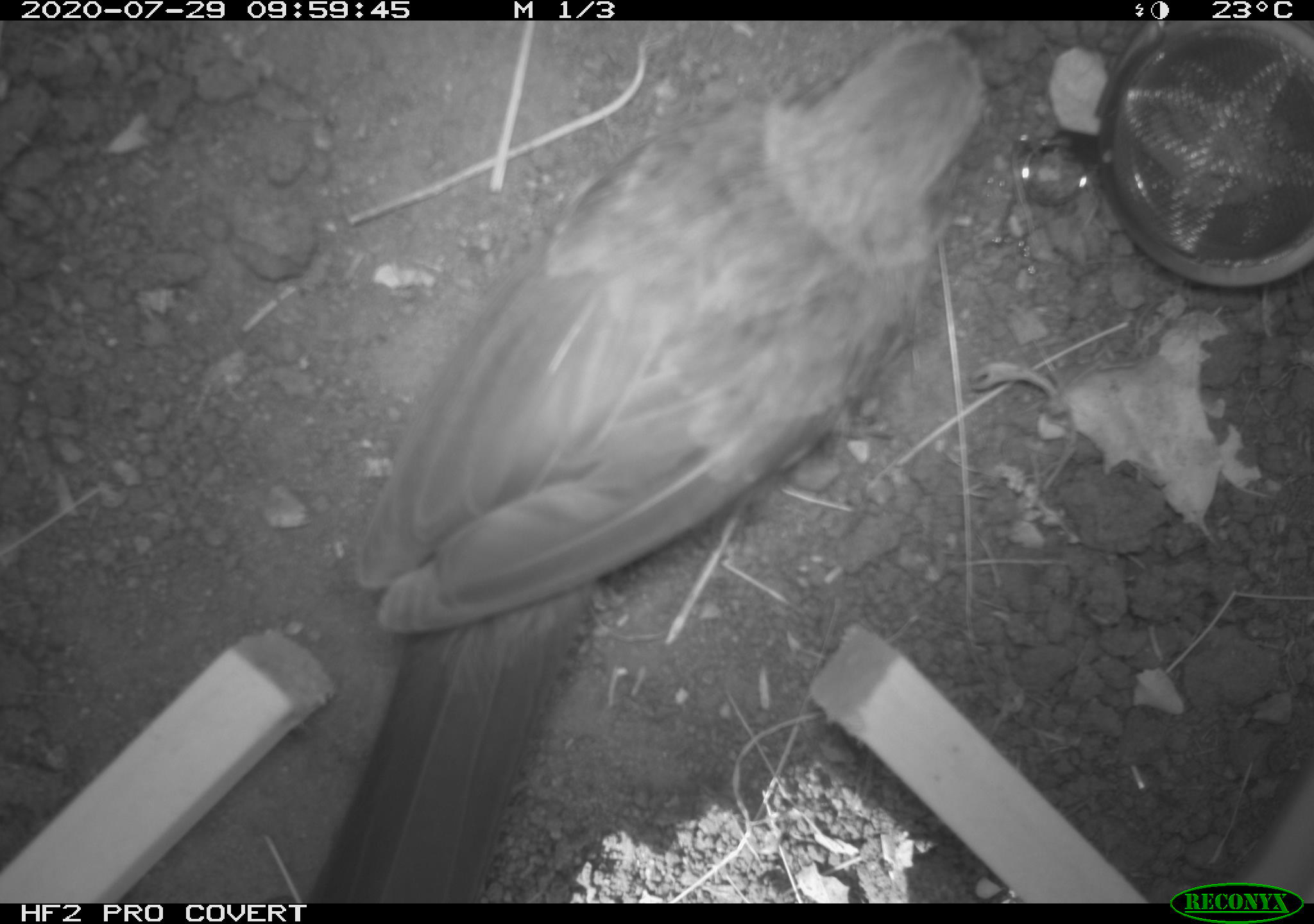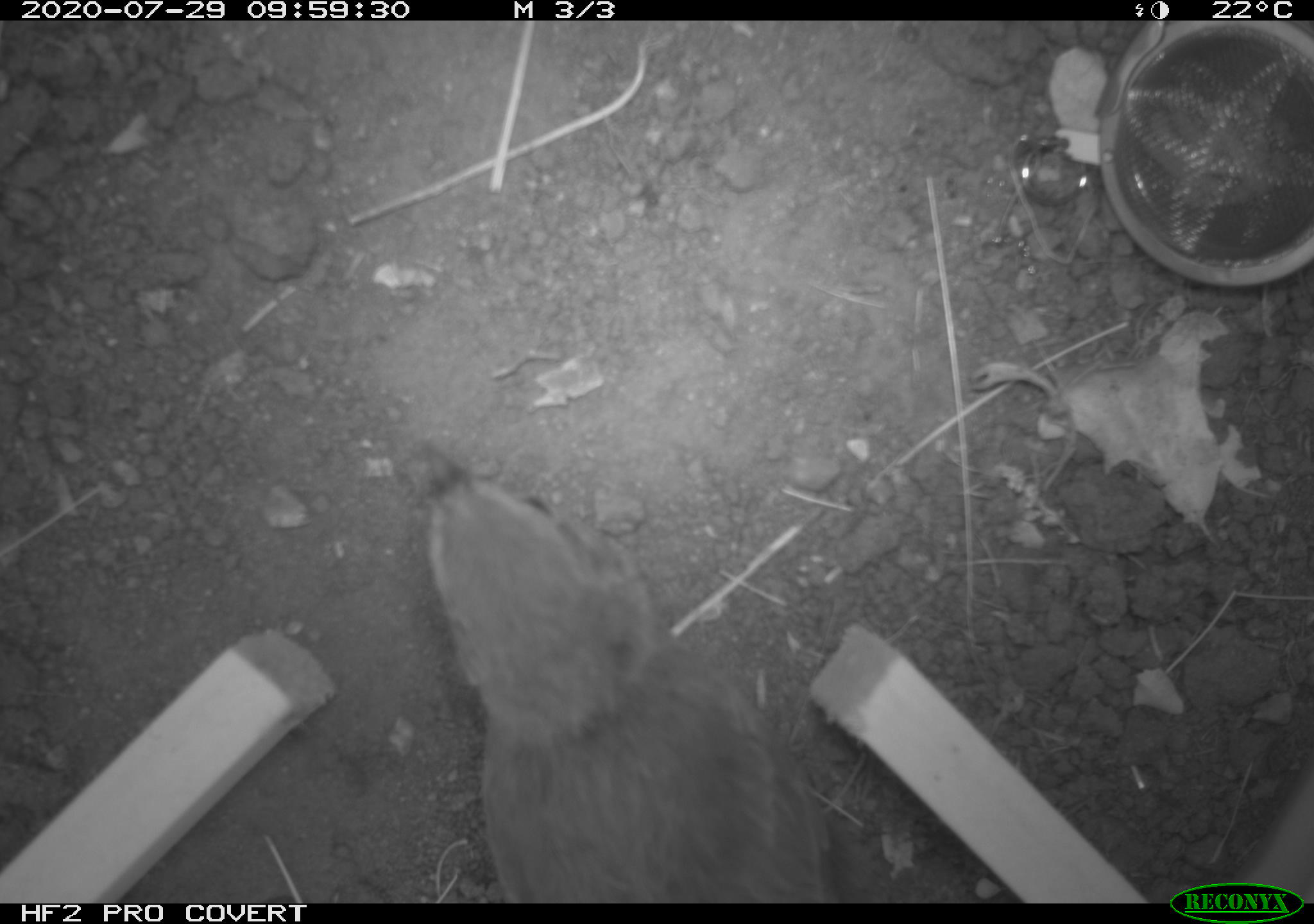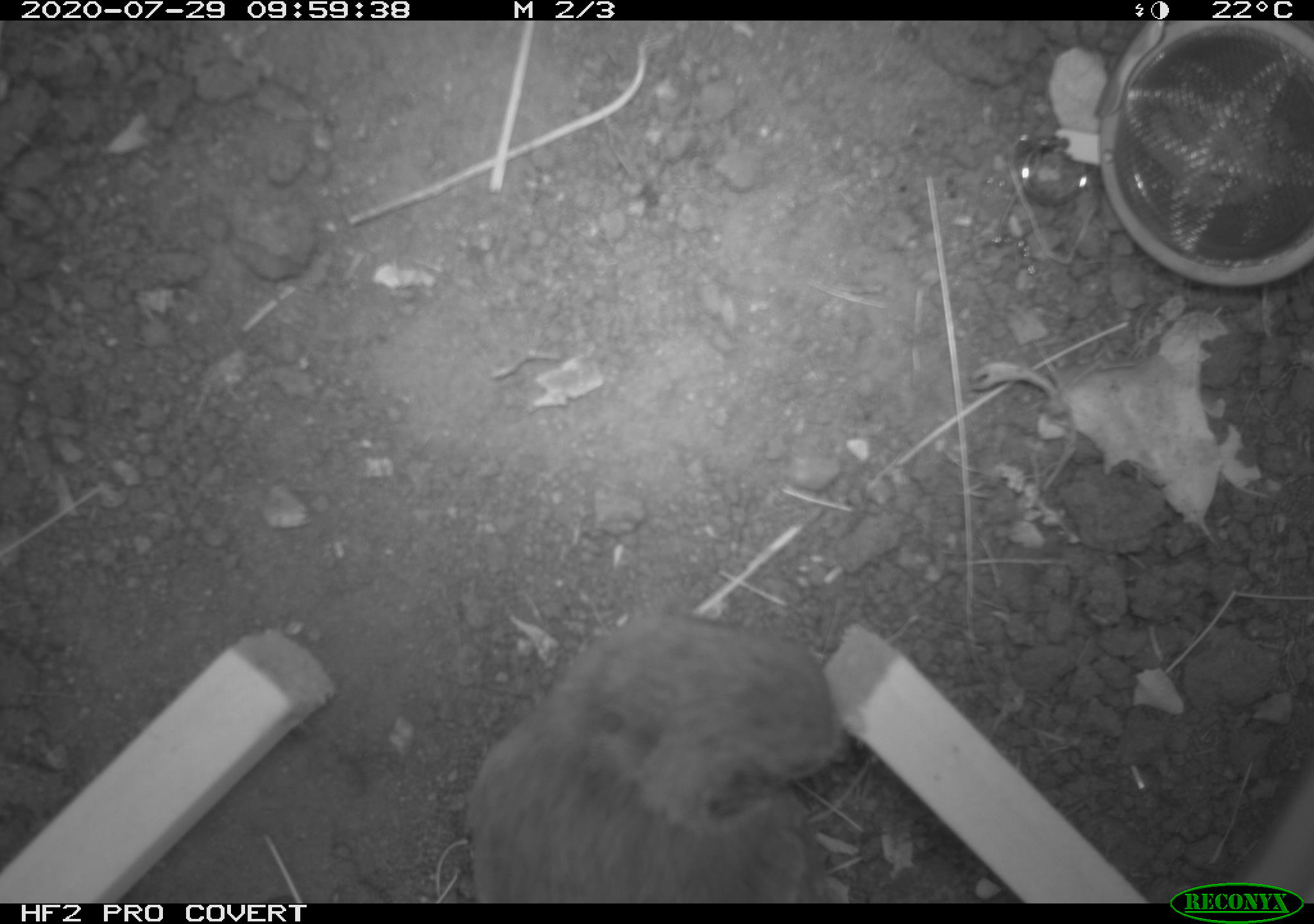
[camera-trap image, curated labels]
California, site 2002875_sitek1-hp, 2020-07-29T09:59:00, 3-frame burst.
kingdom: Animalia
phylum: Chordata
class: Aves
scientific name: Aves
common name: bird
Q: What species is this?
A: Bird (Aves).